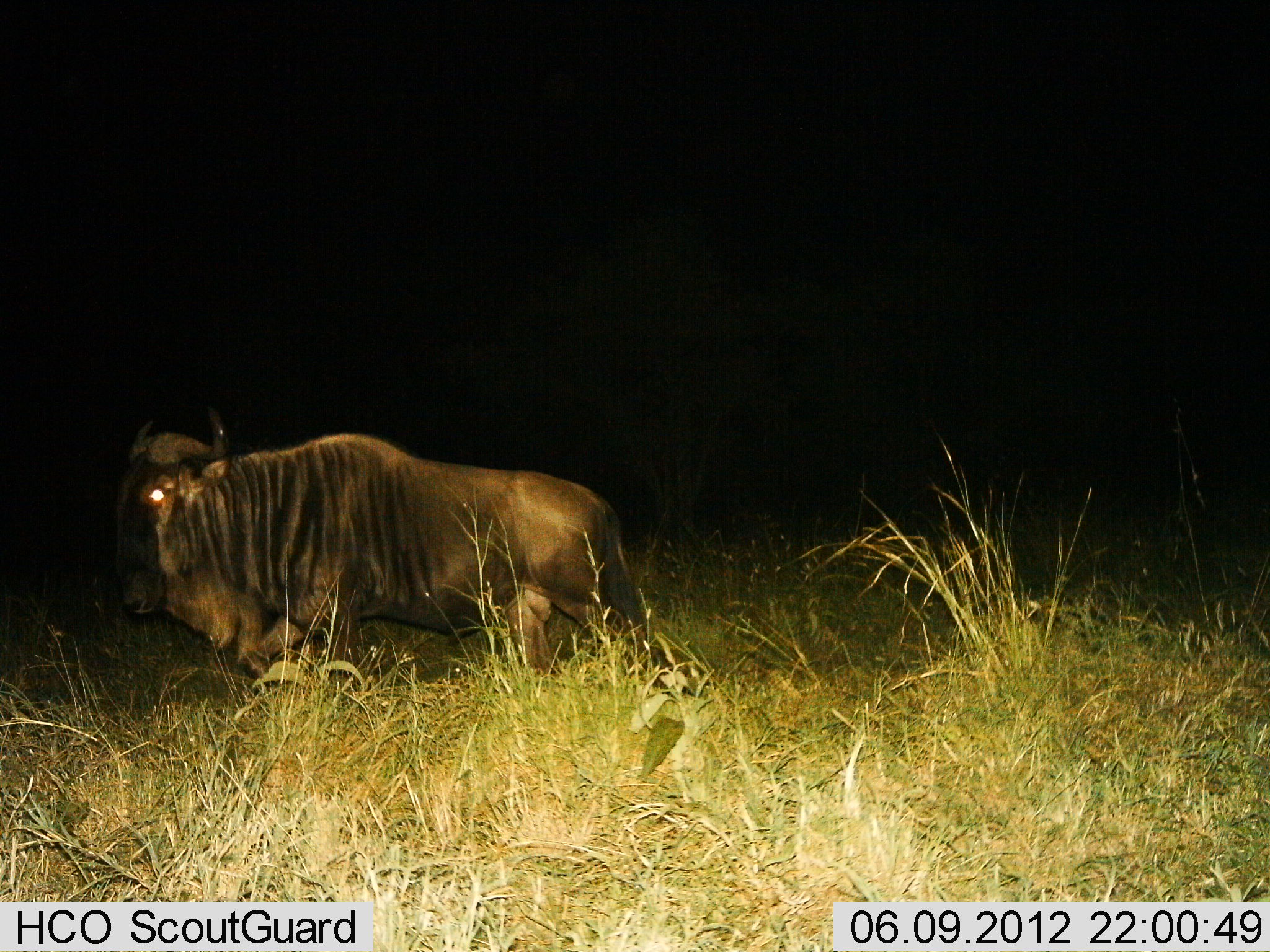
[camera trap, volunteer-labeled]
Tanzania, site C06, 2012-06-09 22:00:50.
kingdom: Animalia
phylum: Chordata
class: Mammalia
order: Artiodactyla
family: Bovidae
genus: Connochaetes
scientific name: Connochaetes taurinus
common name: blue wildebeest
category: wildebeest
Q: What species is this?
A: Wildebeest (blue wildebeest) (Connochaetes taurinus).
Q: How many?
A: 1.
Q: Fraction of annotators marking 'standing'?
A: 0%.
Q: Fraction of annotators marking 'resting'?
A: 0%.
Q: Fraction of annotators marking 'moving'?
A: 100%.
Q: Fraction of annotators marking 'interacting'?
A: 0%.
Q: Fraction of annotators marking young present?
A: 0%.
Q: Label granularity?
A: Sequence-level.